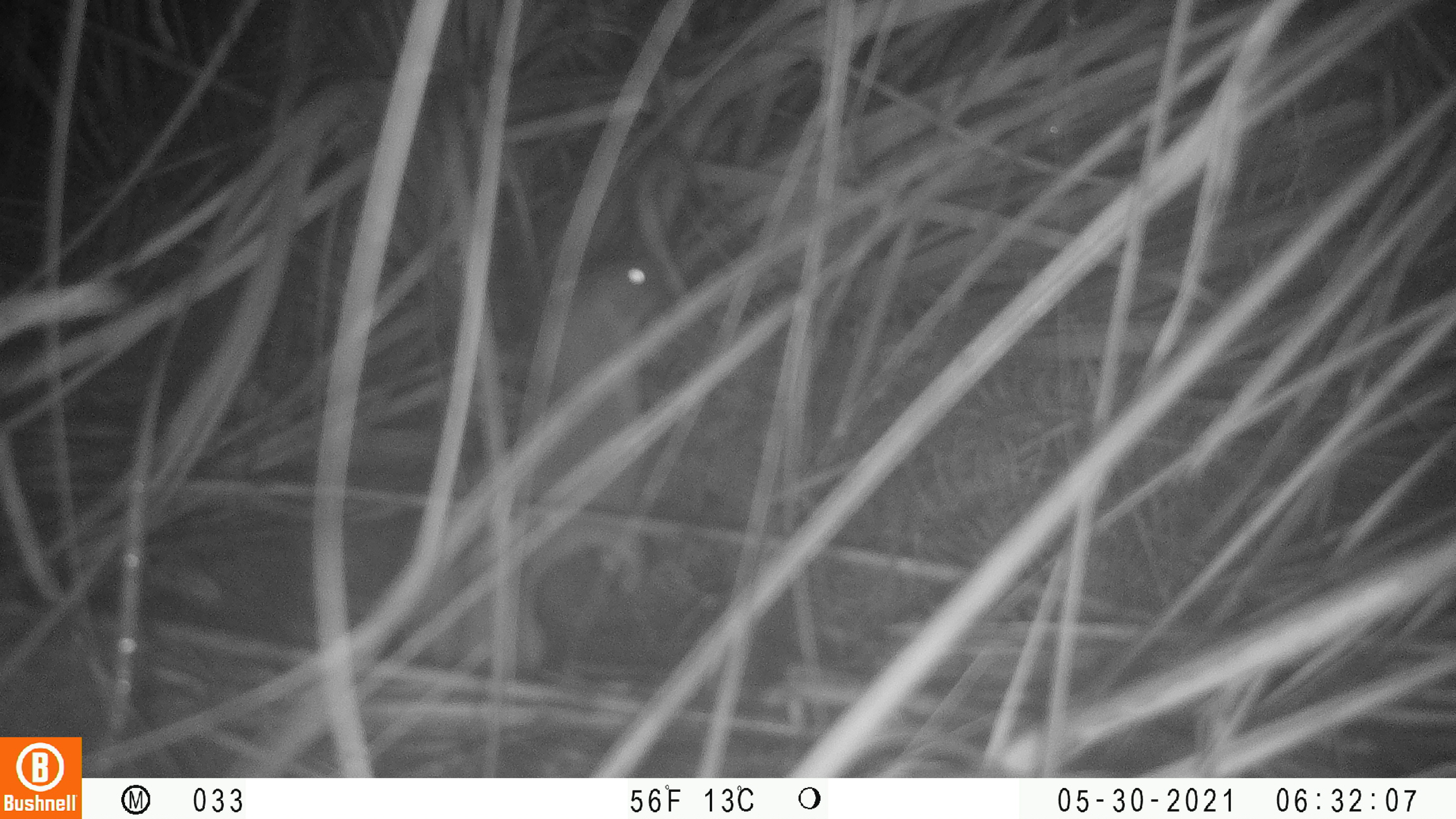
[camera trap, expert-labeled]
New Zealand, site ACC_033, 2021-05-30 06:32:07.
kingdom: Animalia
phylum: Chordata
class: Mammalia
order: Carnivora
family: Mustelidae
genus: Mustela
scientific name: Mustela erminea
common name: stoat